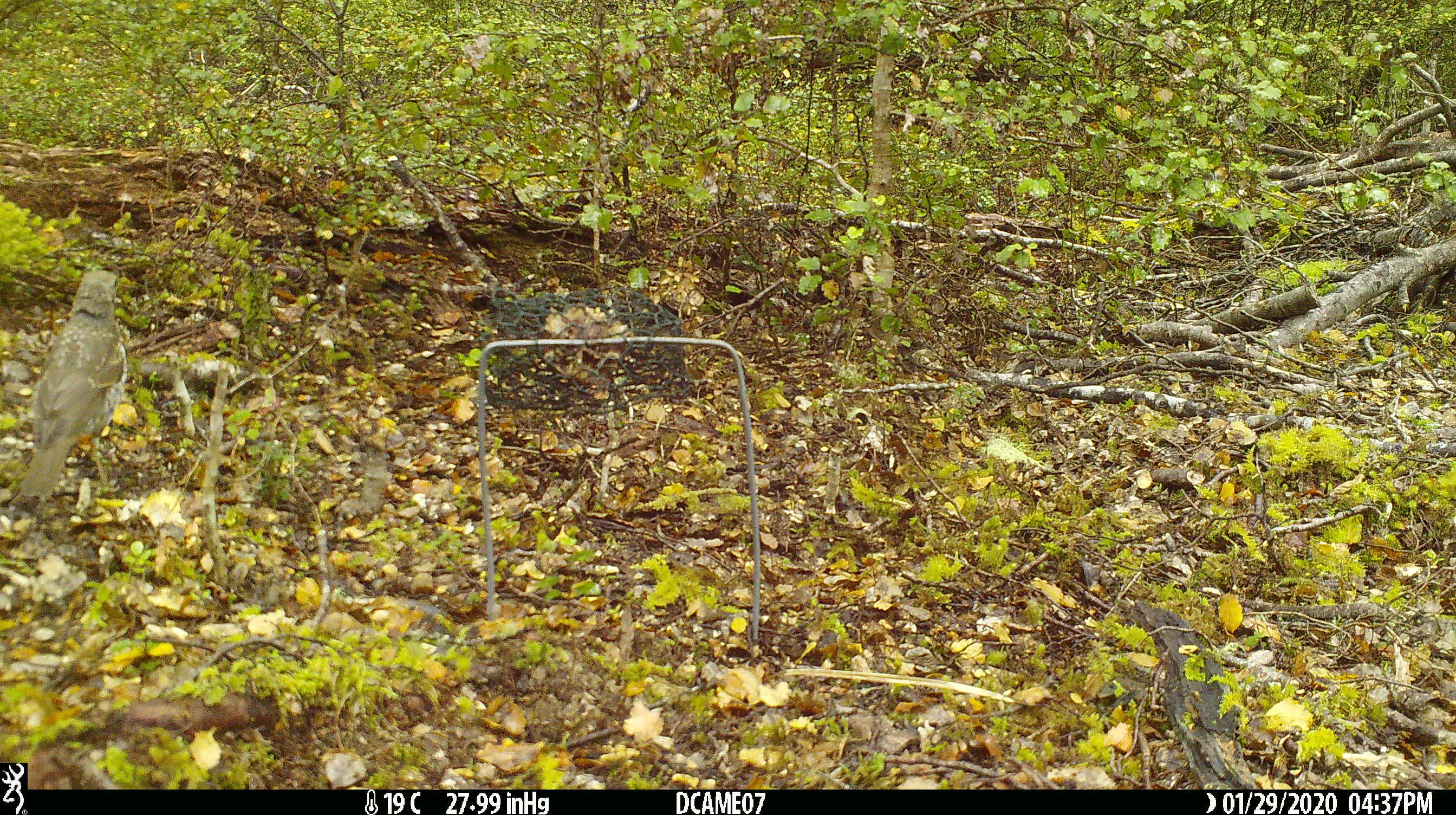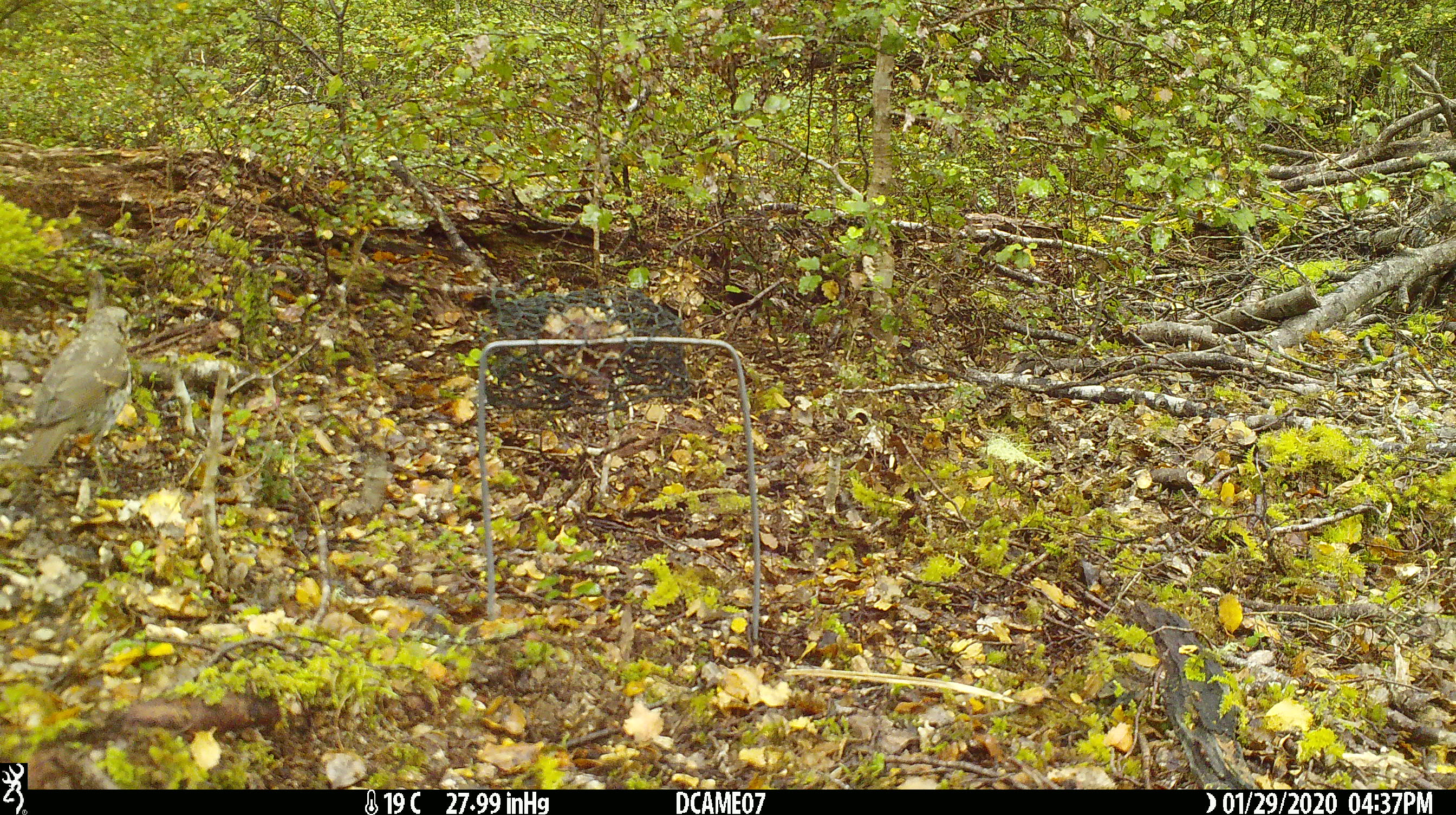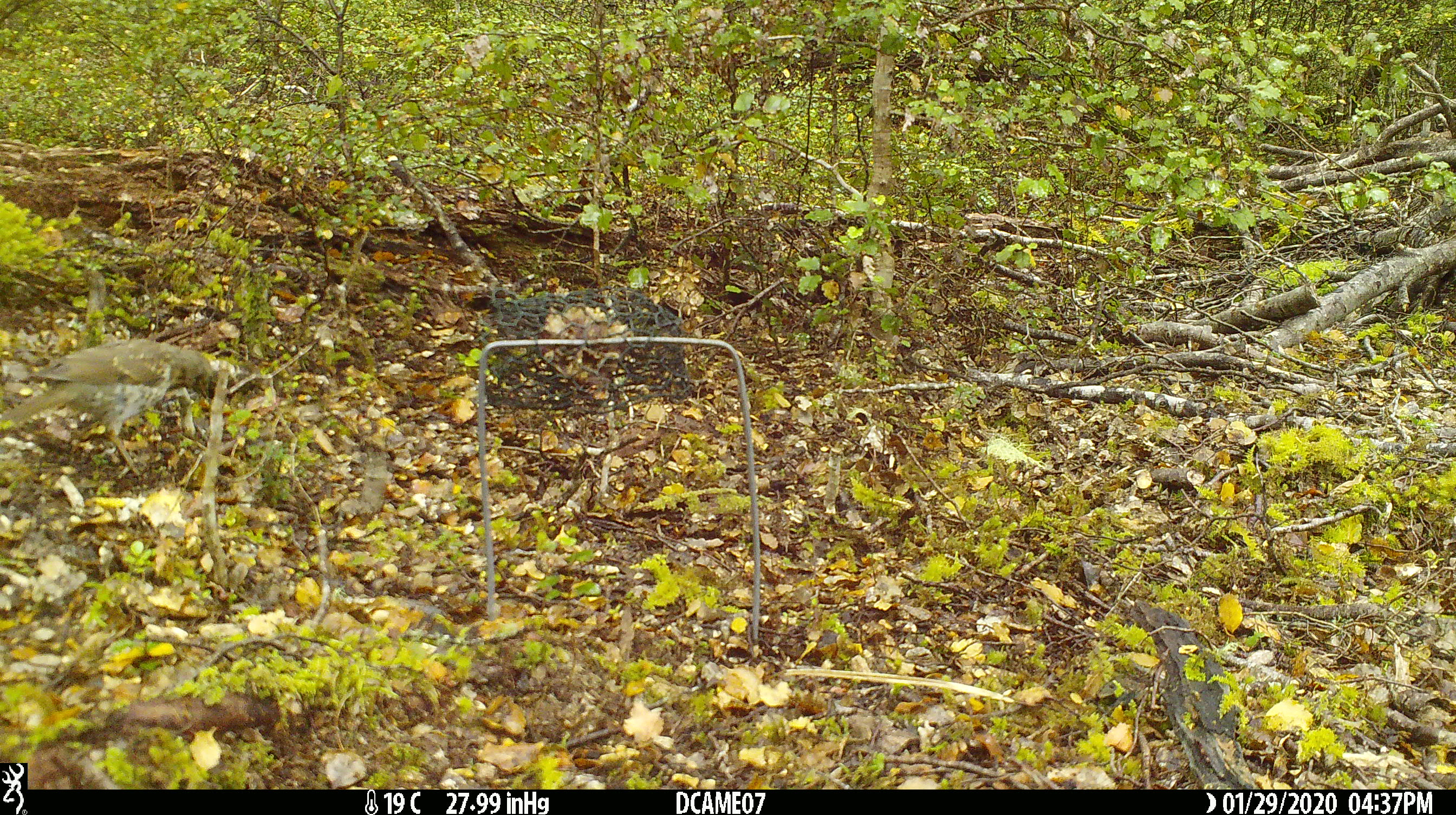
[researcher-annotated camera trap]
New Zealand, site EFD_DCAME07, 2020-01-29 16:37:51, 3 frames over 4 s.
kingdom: Animalia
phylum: Chordata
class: Aves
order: Passeriformes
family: Turdidae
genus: Turdus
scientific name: Turdus philomelos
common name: song thrush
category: thrush